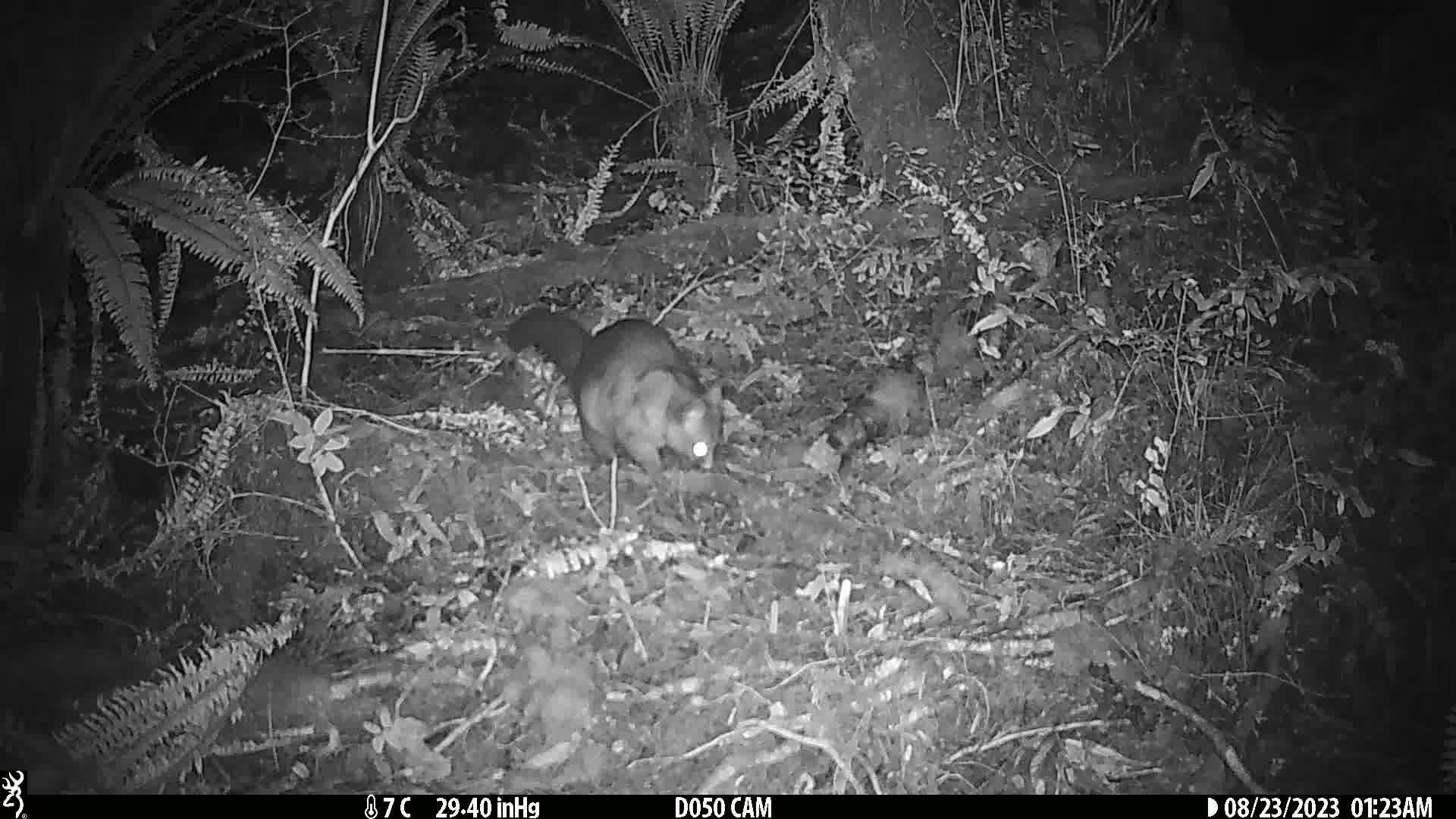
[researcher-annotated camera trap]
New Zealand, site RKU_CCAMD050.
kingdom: Animalia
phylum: Chordata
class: Mammalia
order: Diprotodontia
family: Phalangeridae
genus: Trichosurus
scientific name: Trichosurus vulpecula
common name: common brushtail possum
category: possum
Possum (common brushtail possum) (Trichosurus vulpecula).